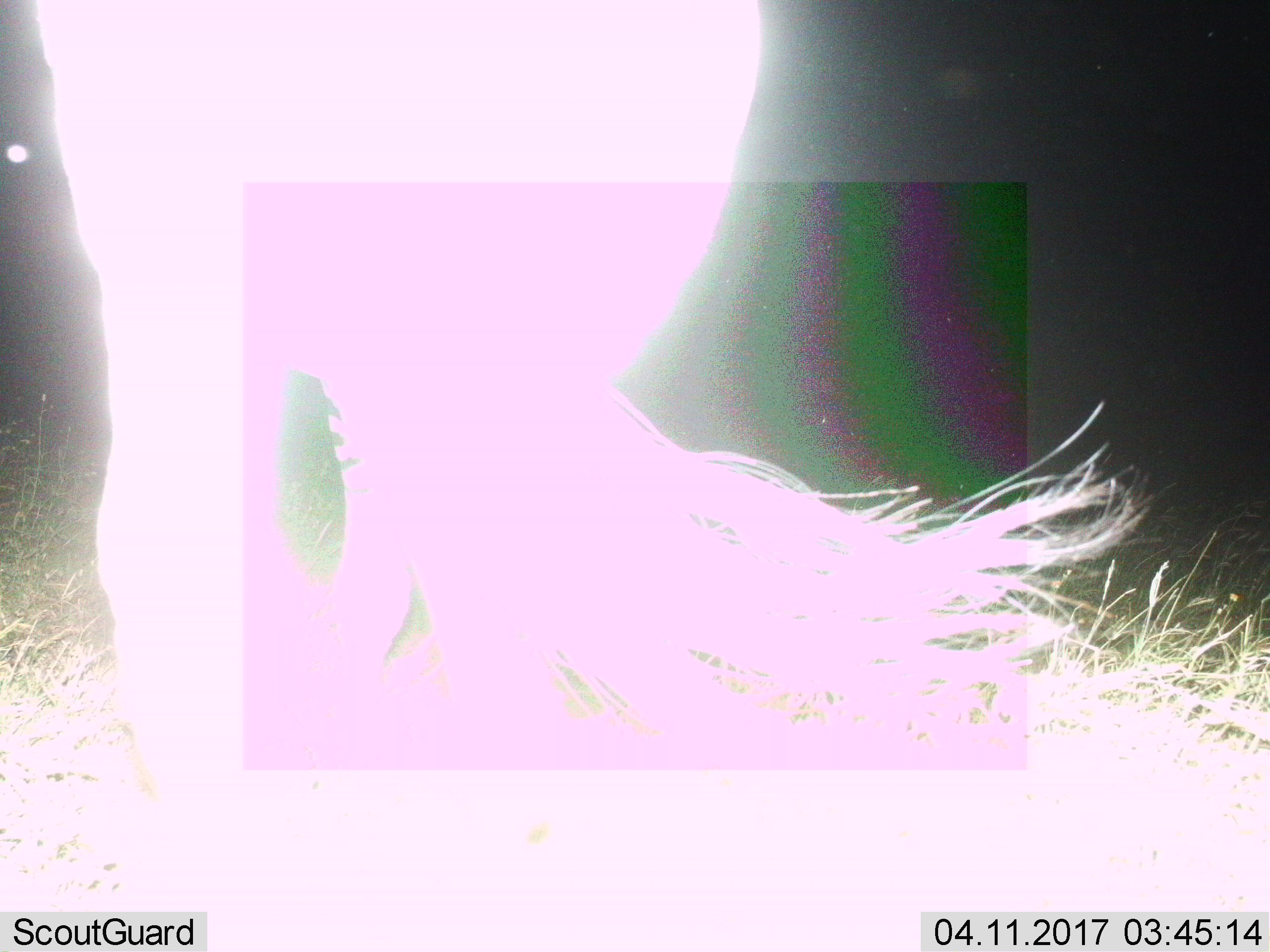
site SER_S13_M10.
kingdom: Animalia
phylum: Chordata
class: Mammalia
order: Perissodactyla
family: Equidae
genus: Equus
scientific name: Equus quagga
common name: plains zebra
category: zebraplains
Zebraplains (plains zebra) (Equus quagga), count 1. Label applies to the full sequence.